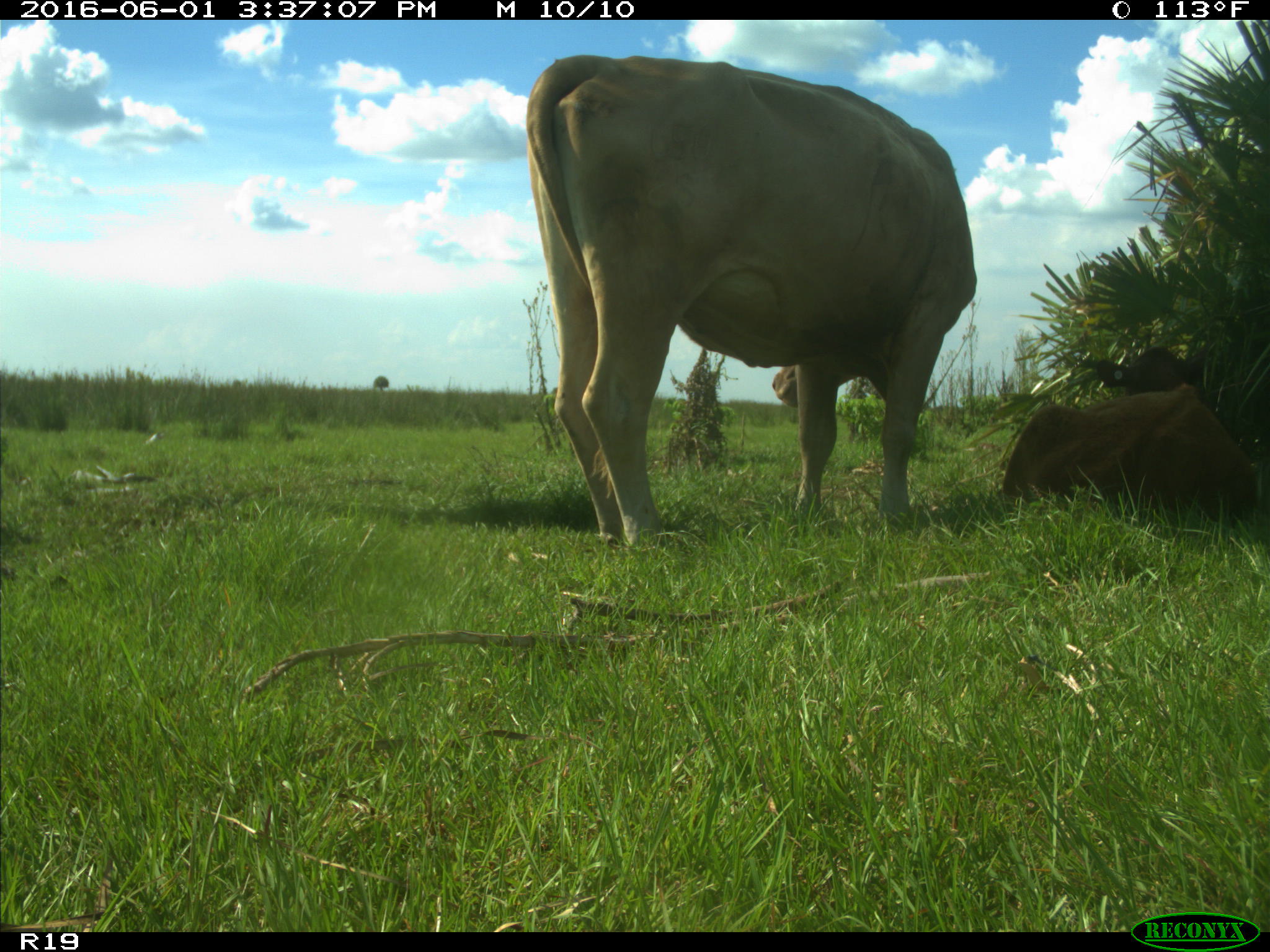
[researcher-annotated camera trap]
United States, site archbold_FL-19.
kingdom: Animalia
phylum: Chordata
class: Mammalia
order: Artiodactyla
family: Bovidae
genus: Bos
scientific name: Bos taurus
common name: domestic cow